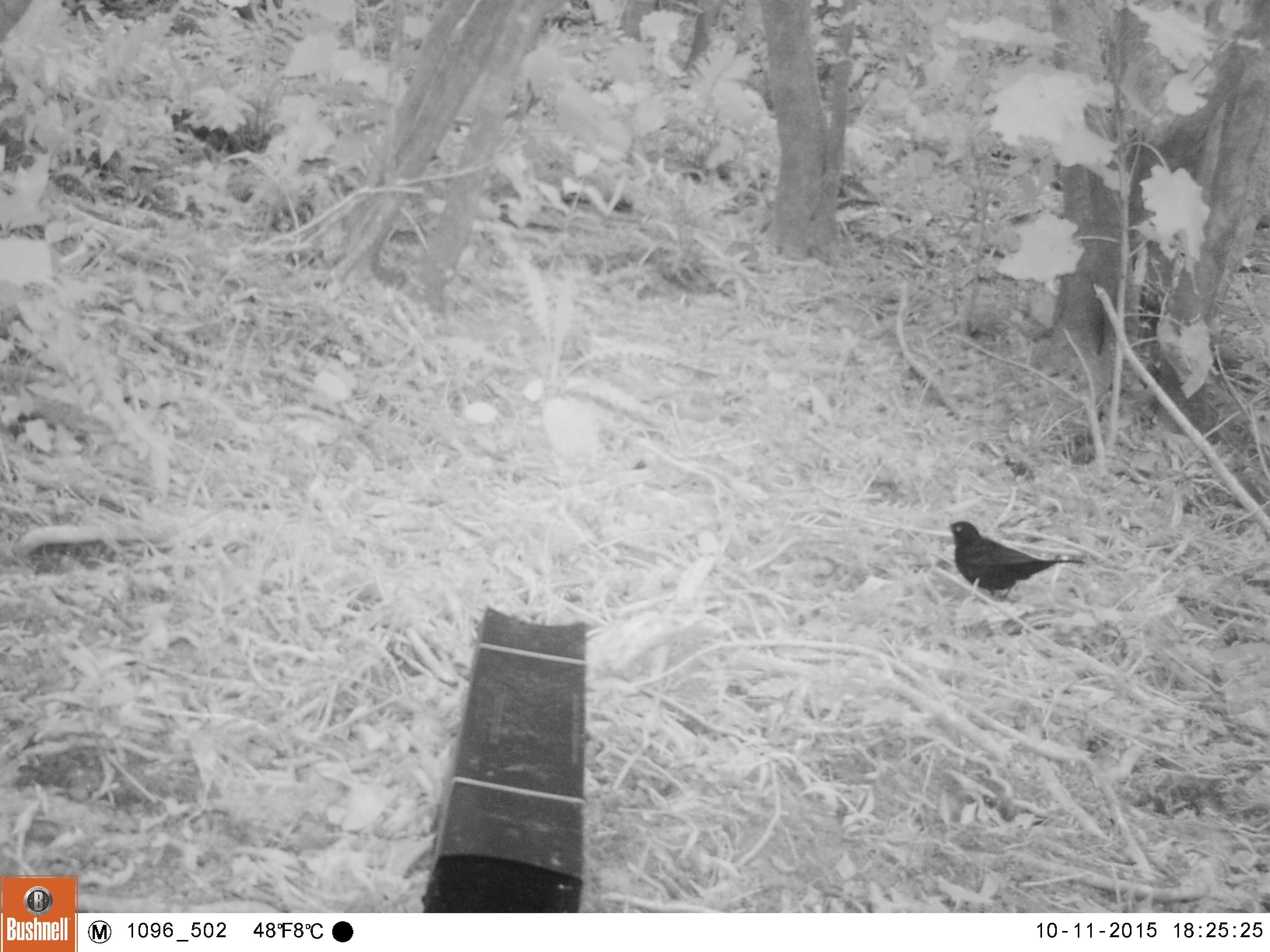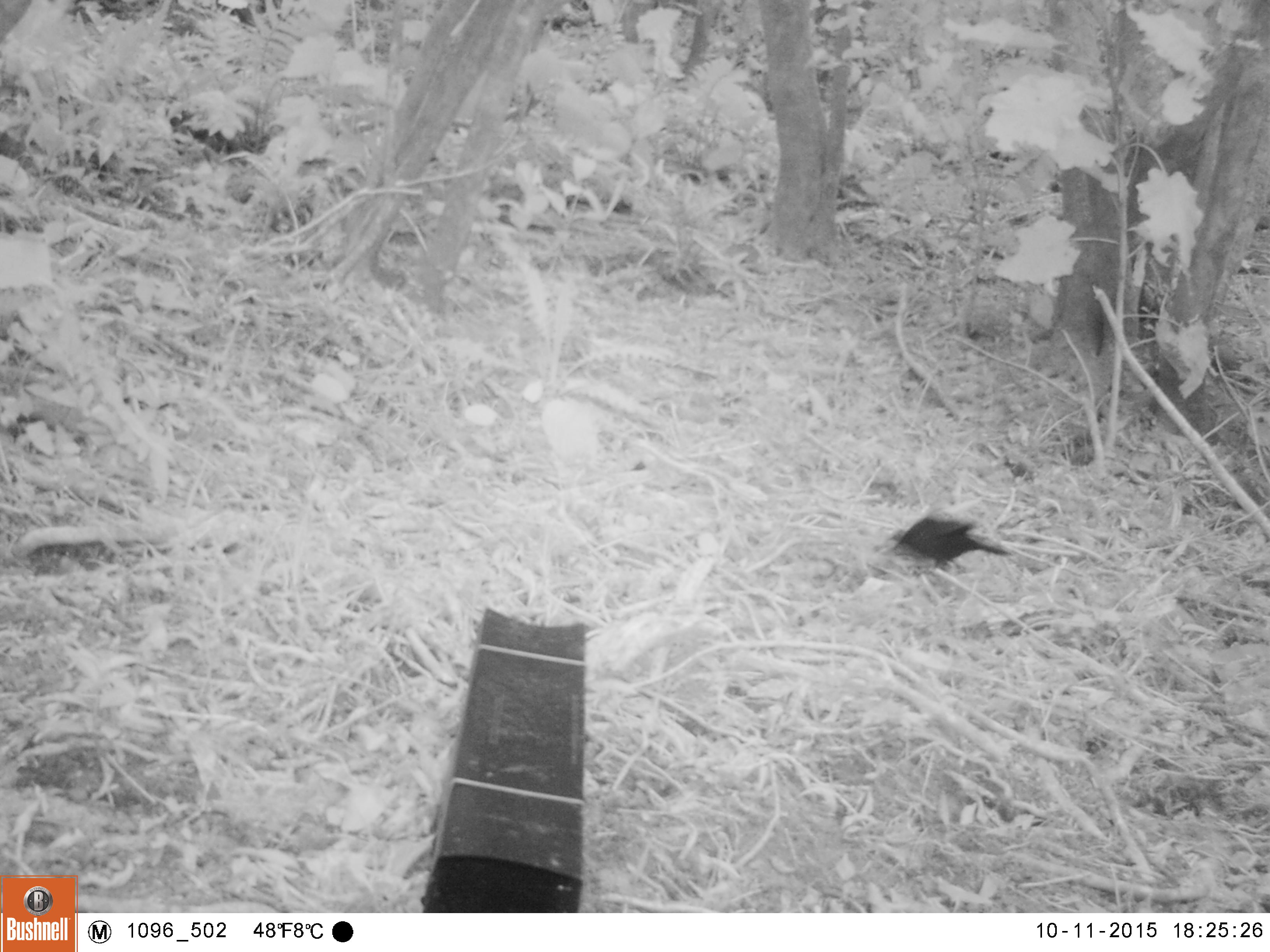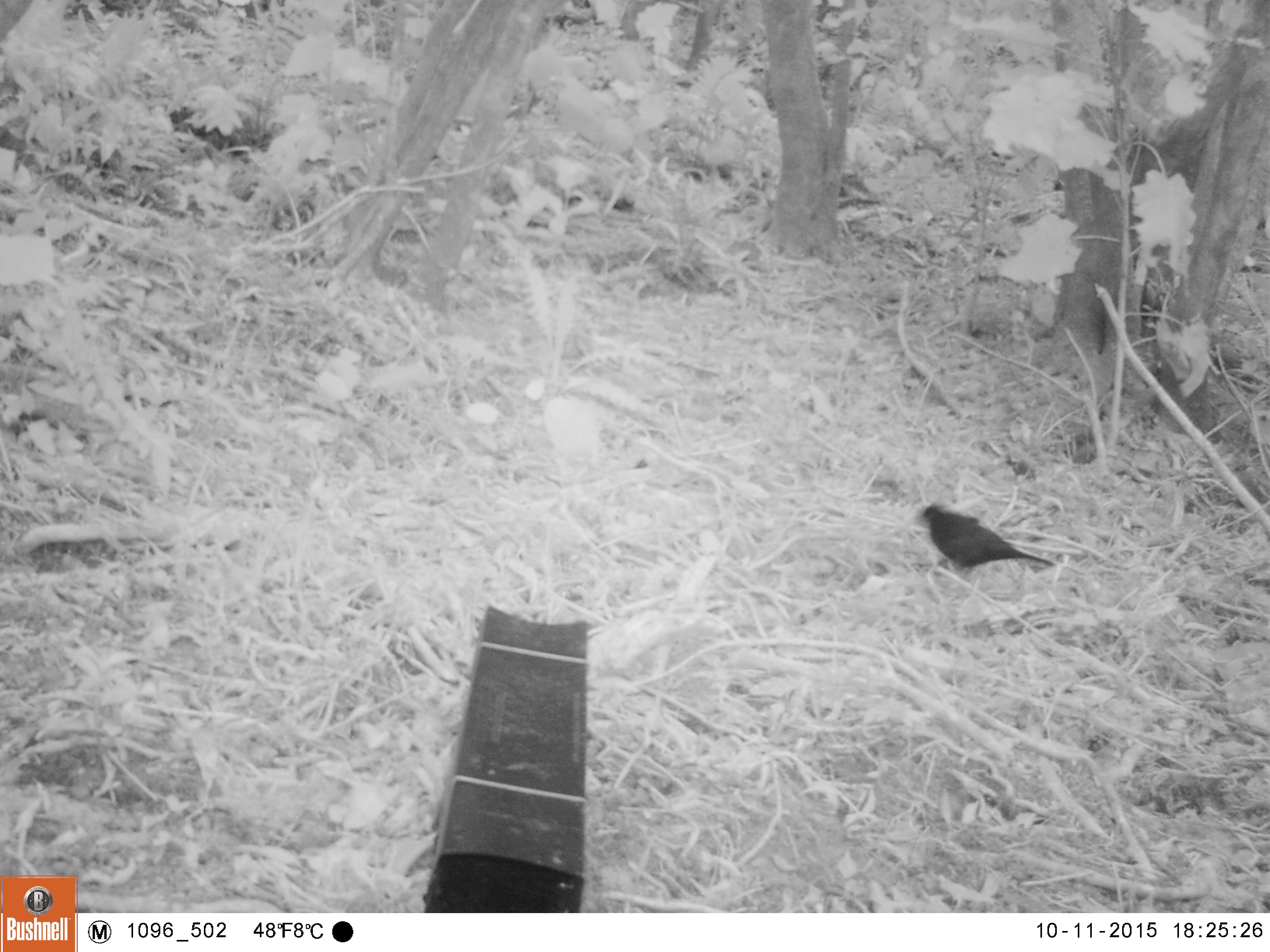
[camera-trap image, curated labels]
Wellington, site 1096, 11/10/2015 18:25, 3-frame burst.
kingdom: Animalia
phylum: Chordata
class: Aves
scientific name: Aves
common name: bird